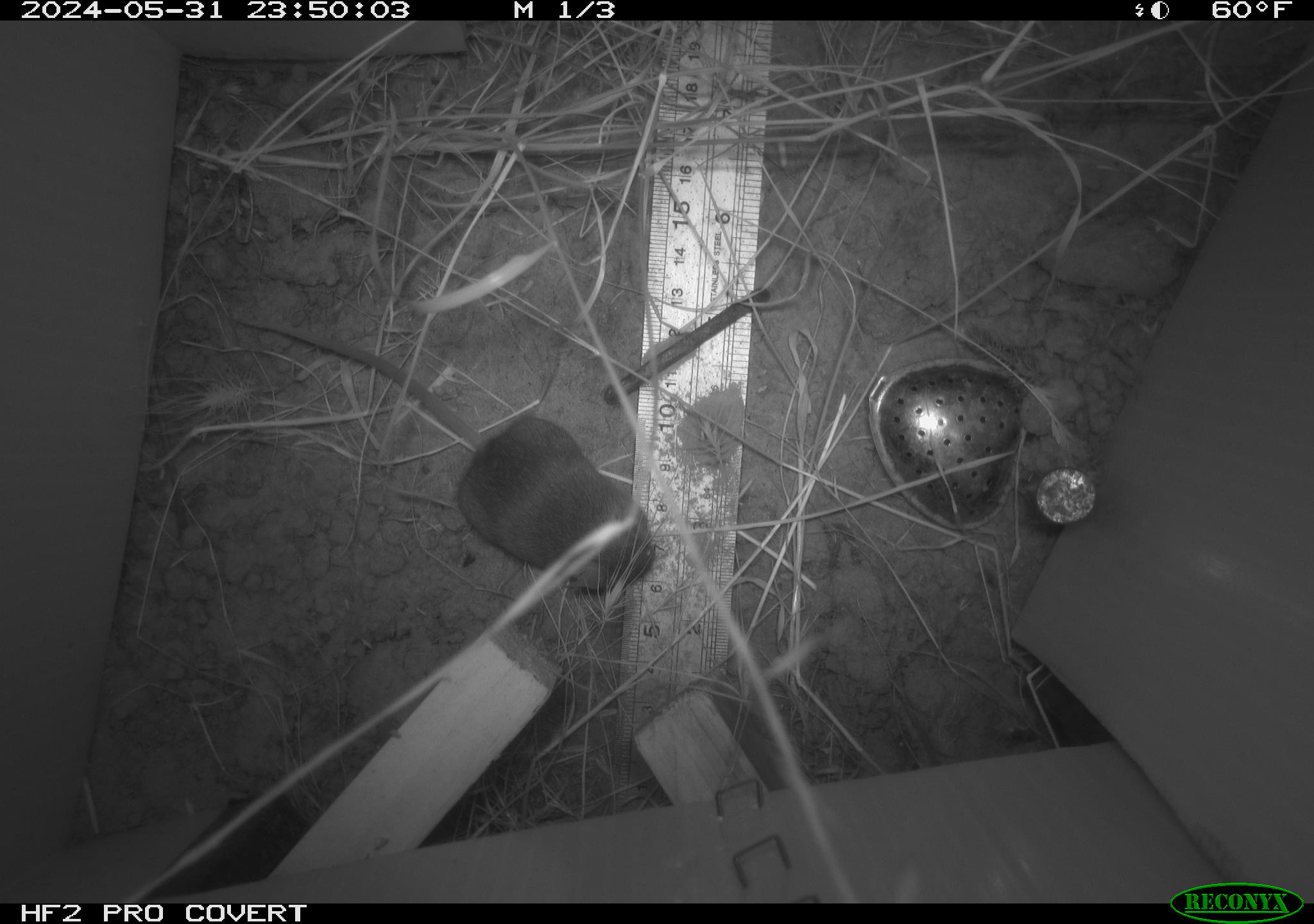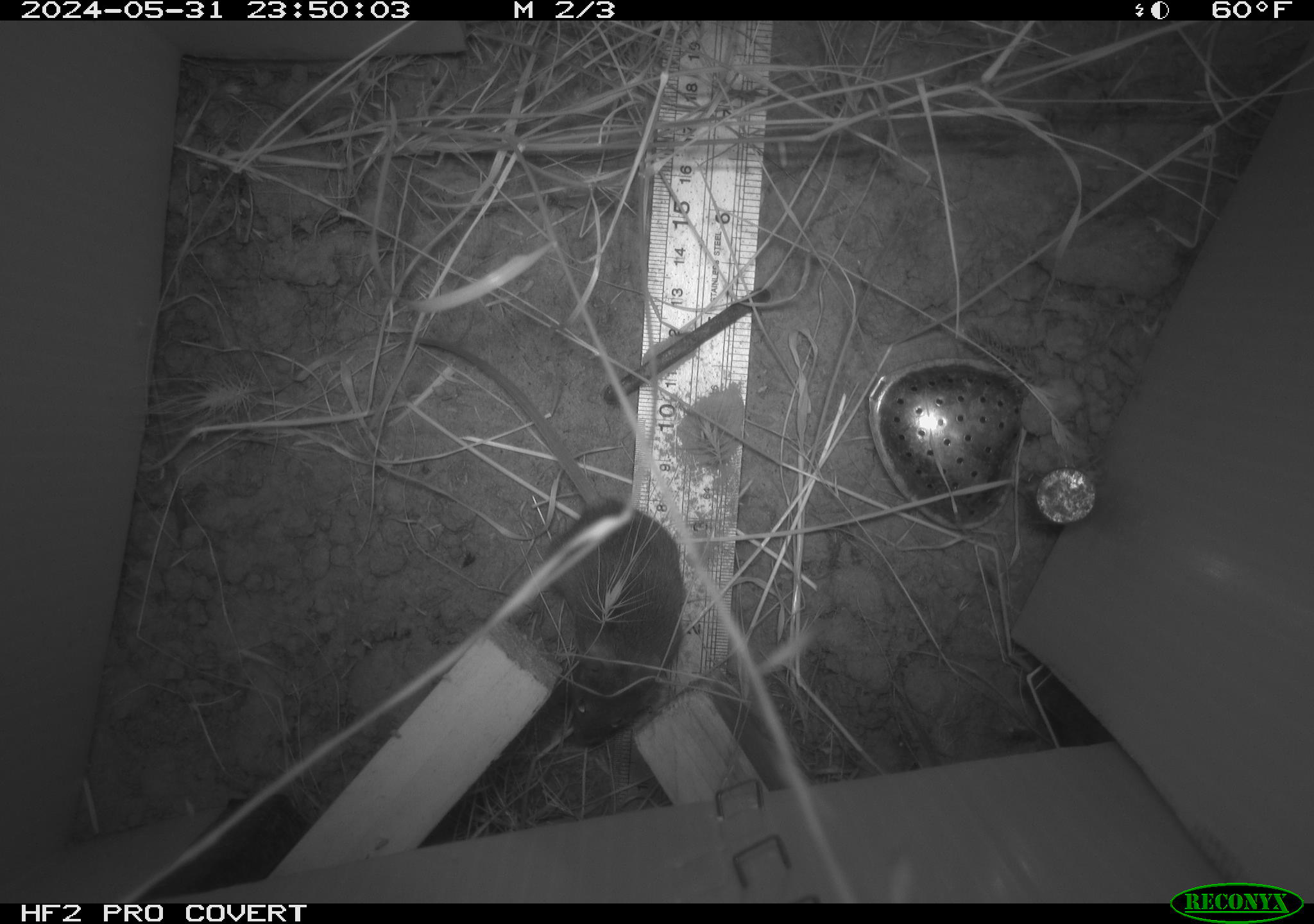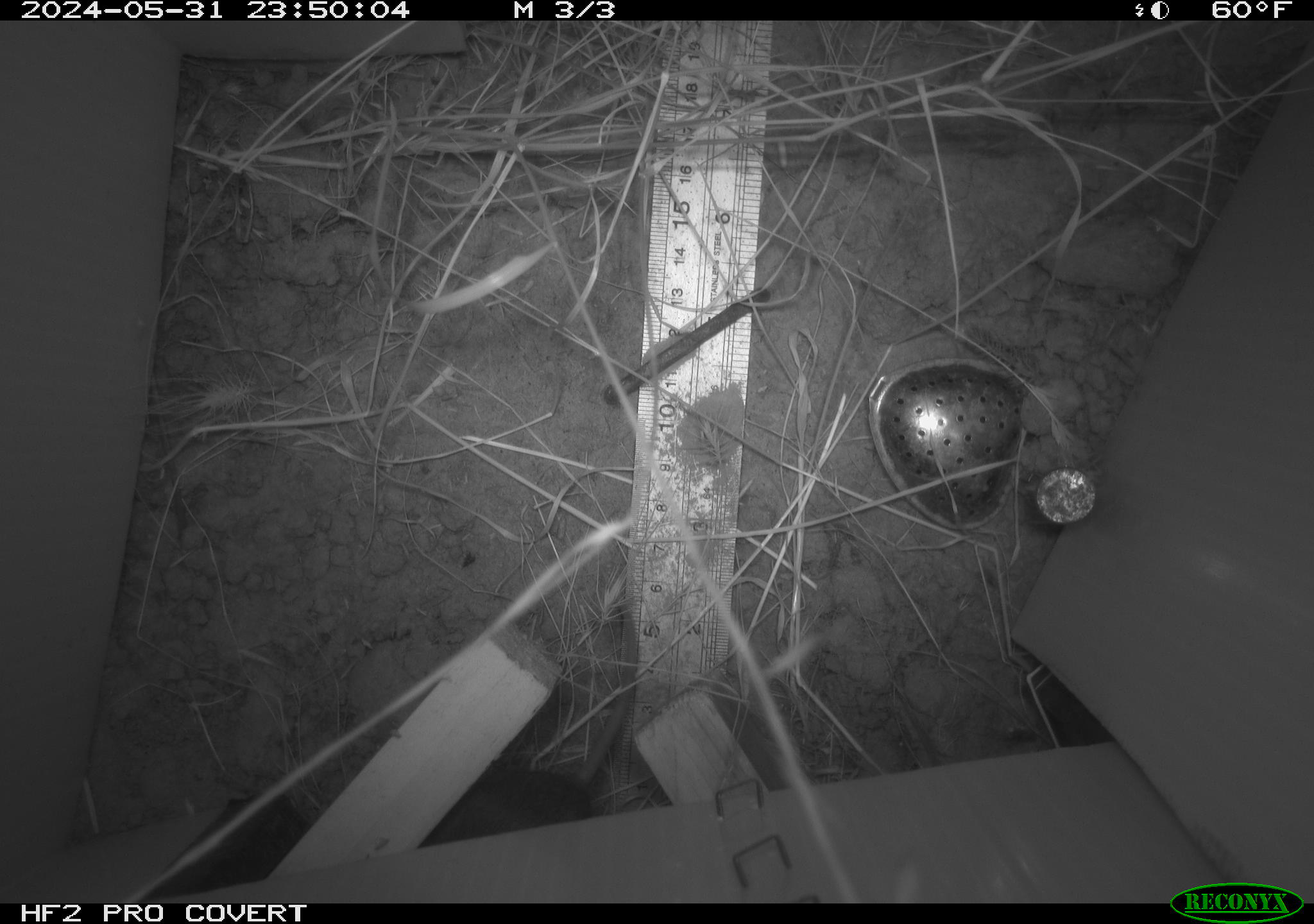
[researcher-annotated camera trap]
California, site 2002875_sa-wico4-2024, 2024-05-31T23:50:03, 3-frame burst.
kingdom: Animalia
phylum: Chordata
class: Mammalia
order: Rodentia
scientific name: Rodentia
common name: rodent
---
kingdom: Animalia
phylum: Chordata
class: Mammalia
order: Rodentia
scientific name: Rodentia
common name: mouse species